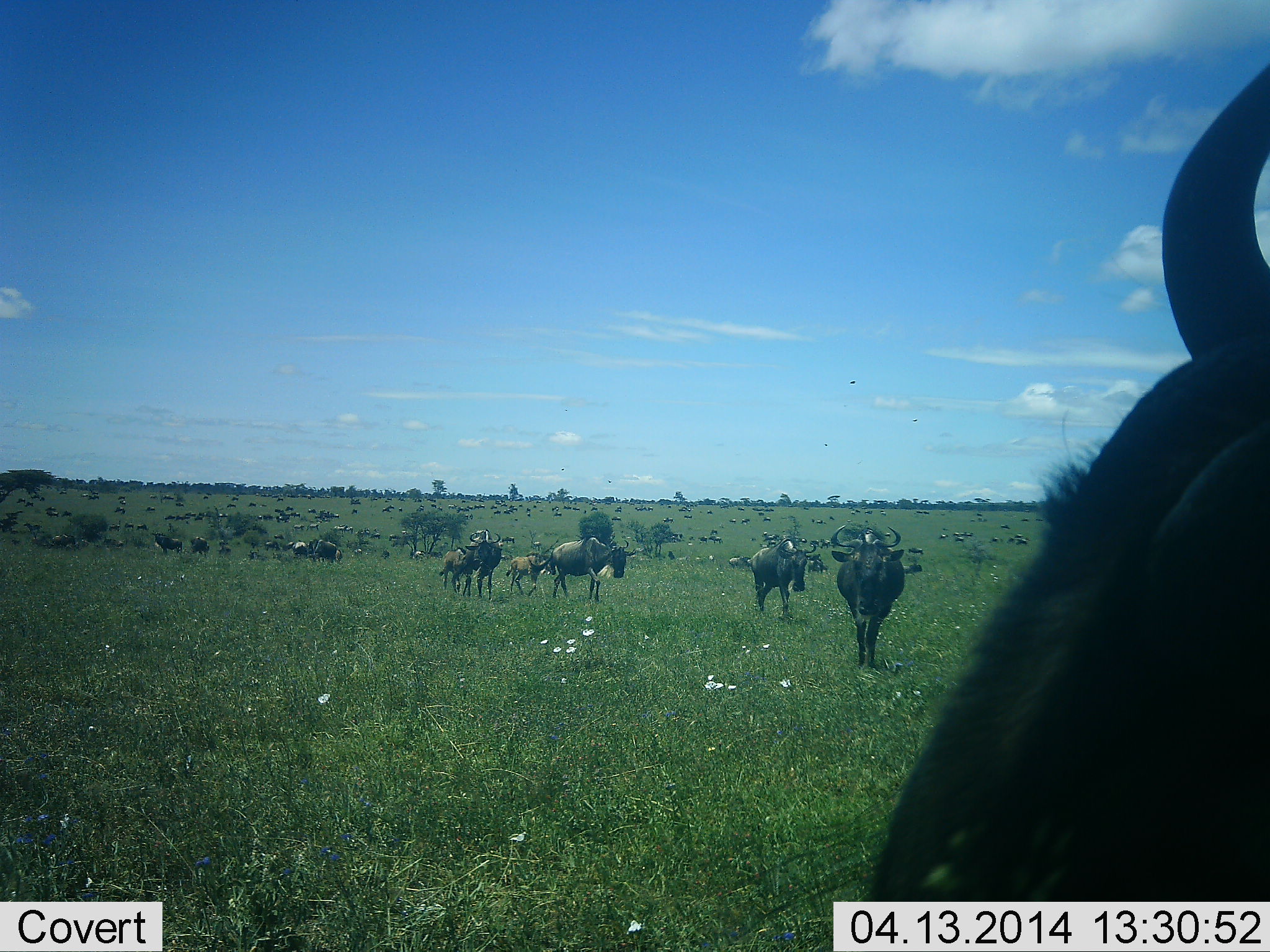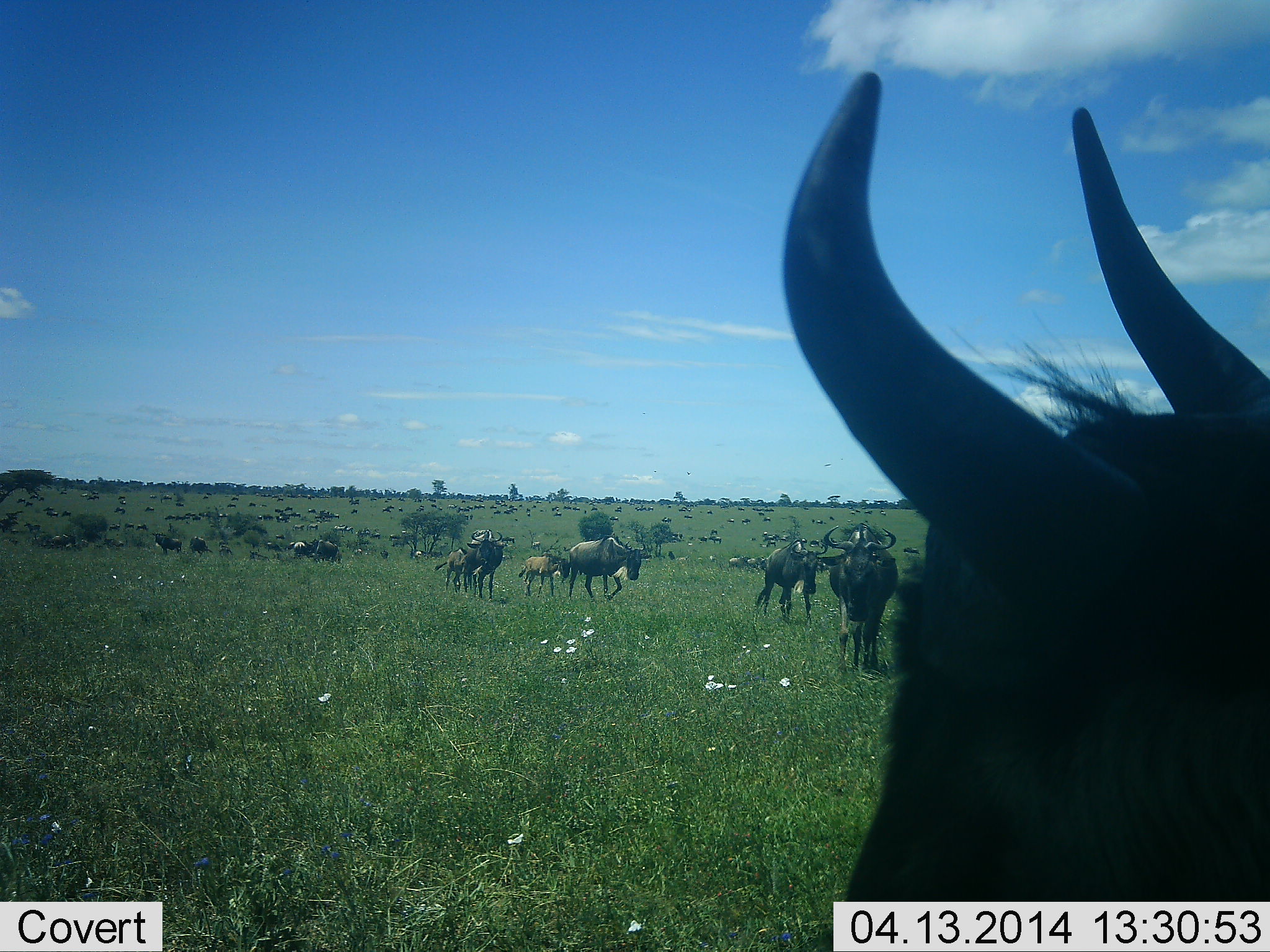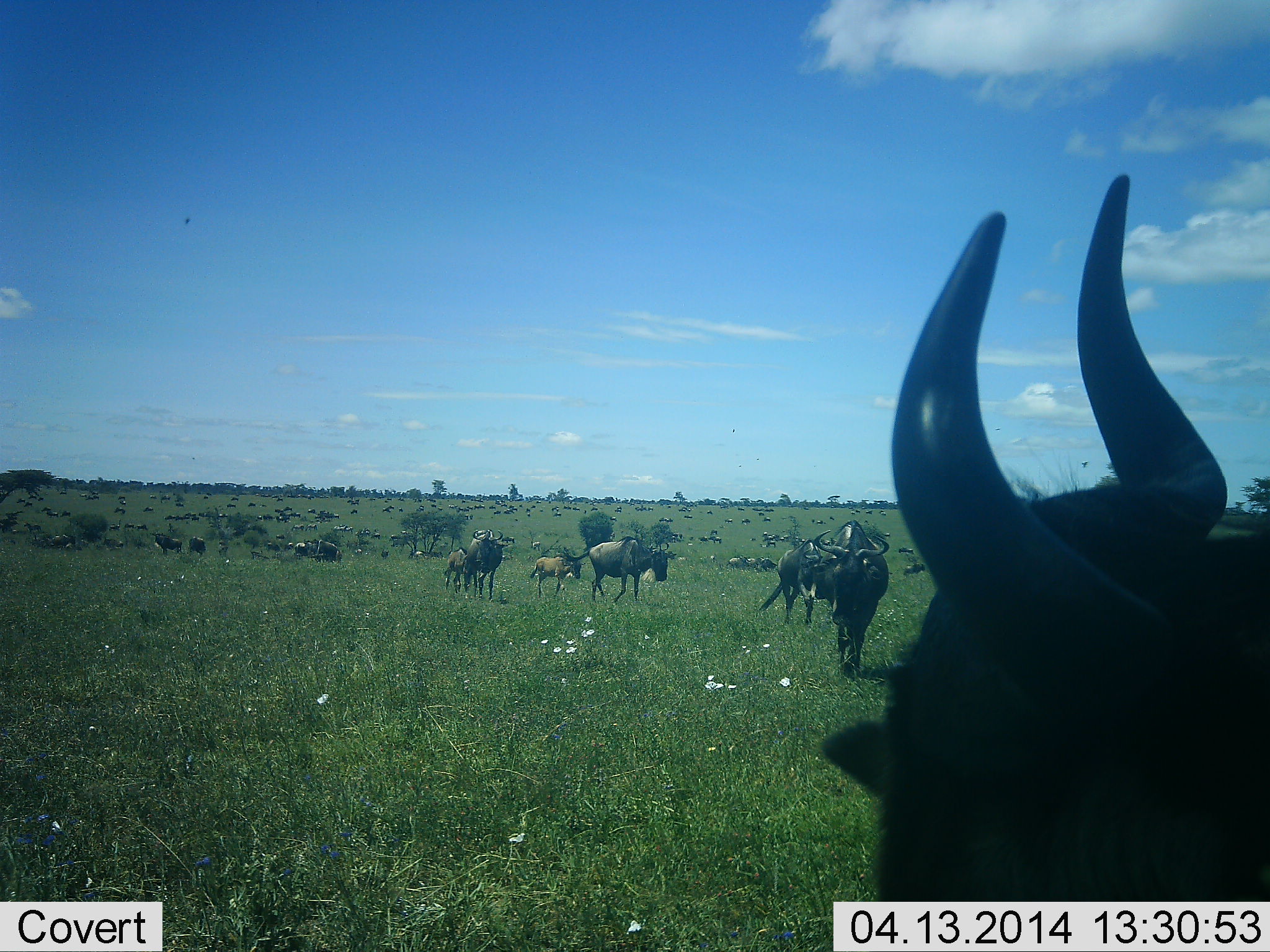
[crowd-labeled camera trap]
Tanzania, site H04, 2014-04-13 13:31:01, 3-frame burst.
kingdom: Animalia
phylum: Chordata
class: Mammalia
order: Artiodactyla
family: Bovidae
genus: Connochaetes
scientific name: Connochaetes taurinus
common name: blue wildebeest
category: wildebeest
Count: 11-50.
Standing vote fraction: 20%.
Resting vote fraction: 0%.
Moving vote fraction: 100%.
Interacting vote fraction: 0%.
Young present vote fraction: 70%.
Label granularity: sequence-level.